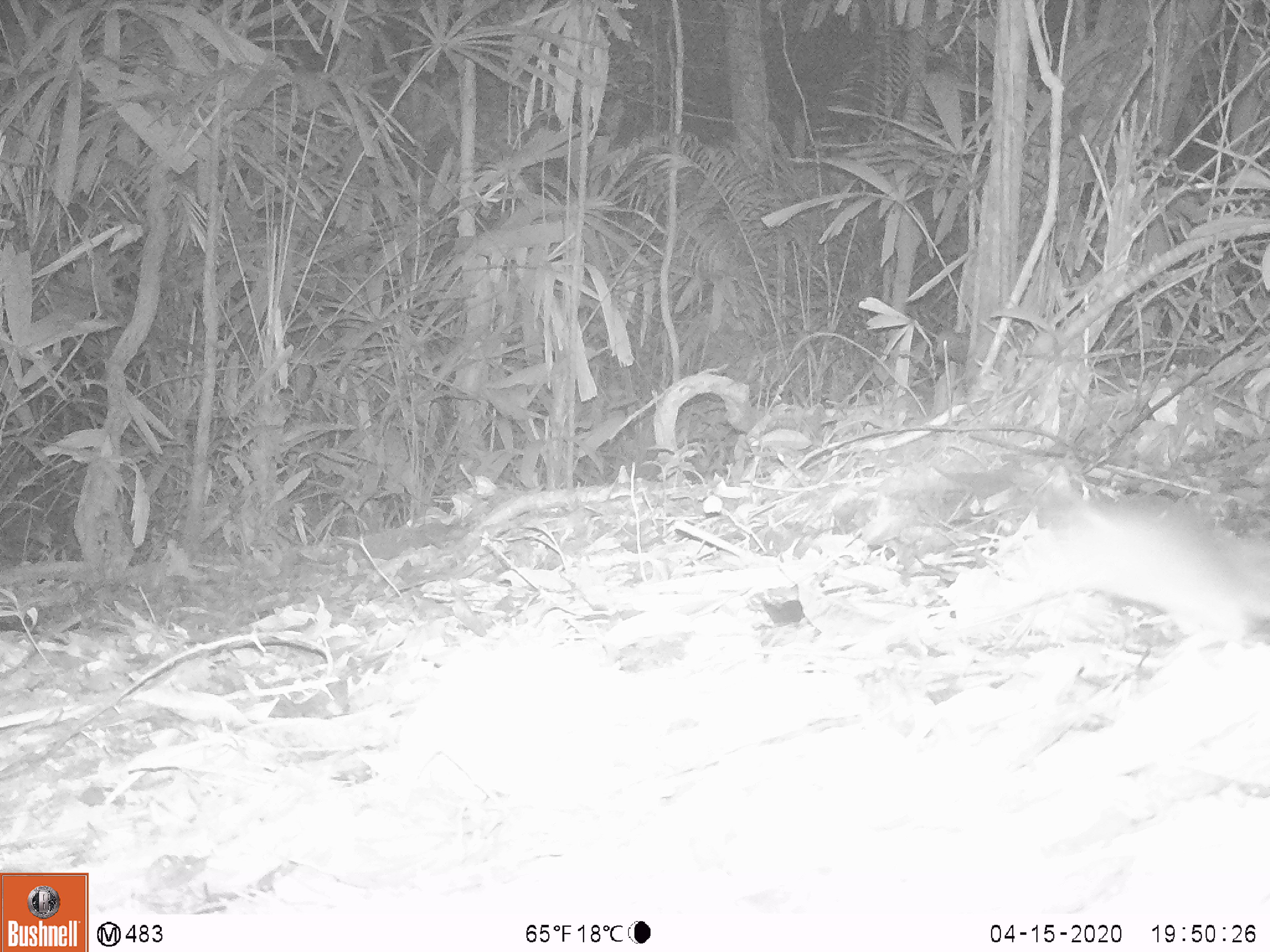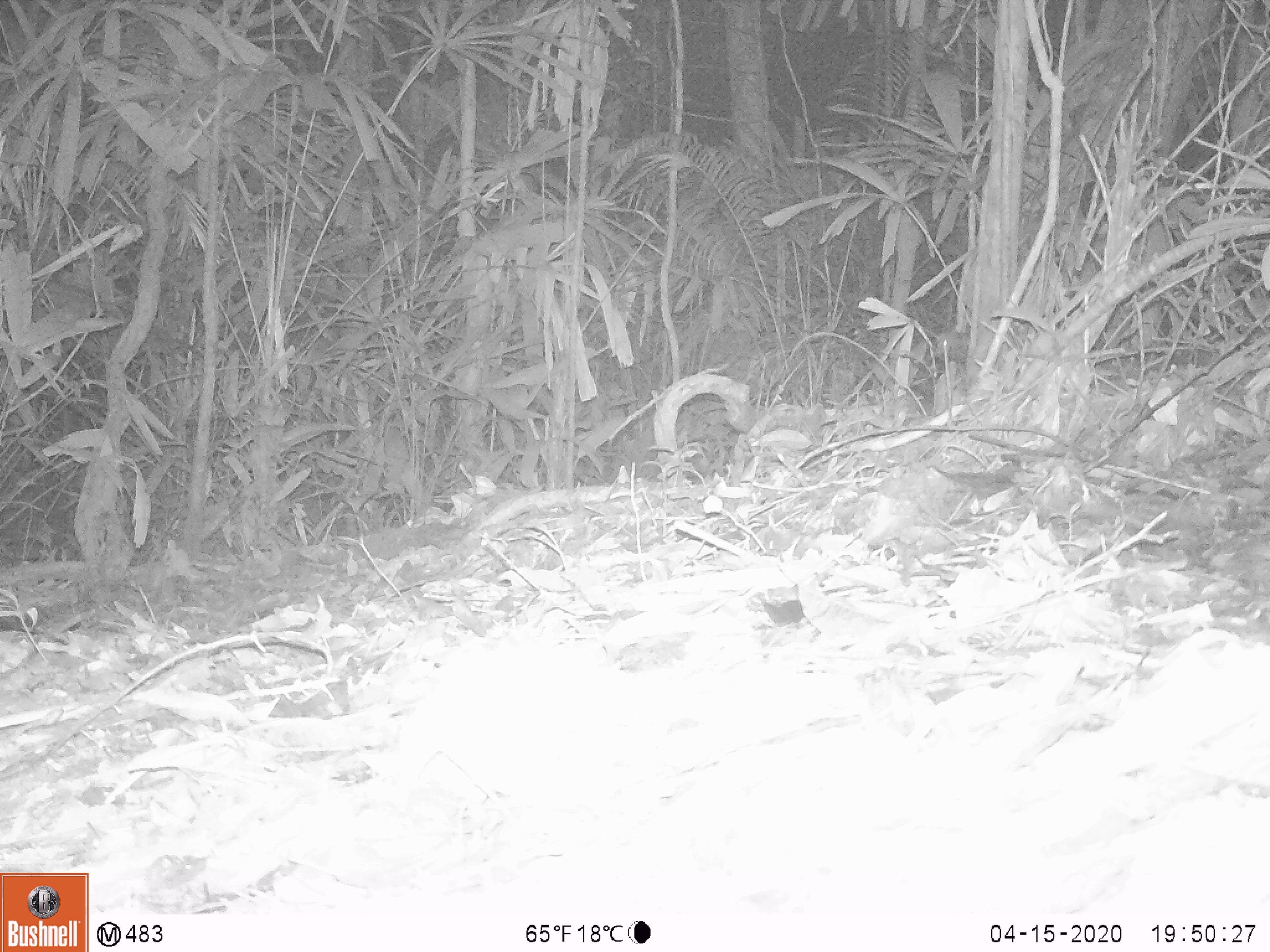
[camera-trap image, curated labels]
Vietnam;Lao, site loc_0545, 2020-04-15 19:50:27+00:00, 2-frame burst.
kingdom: Animalia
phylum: Chordata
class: Mammalia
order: Rodentia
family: Muridae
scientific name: Muridae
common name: old-world mice and rats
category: unidentified murid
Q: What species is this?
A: Unidentified murid (old-world mice and rats) (Muridae).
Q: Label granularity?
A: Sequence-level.